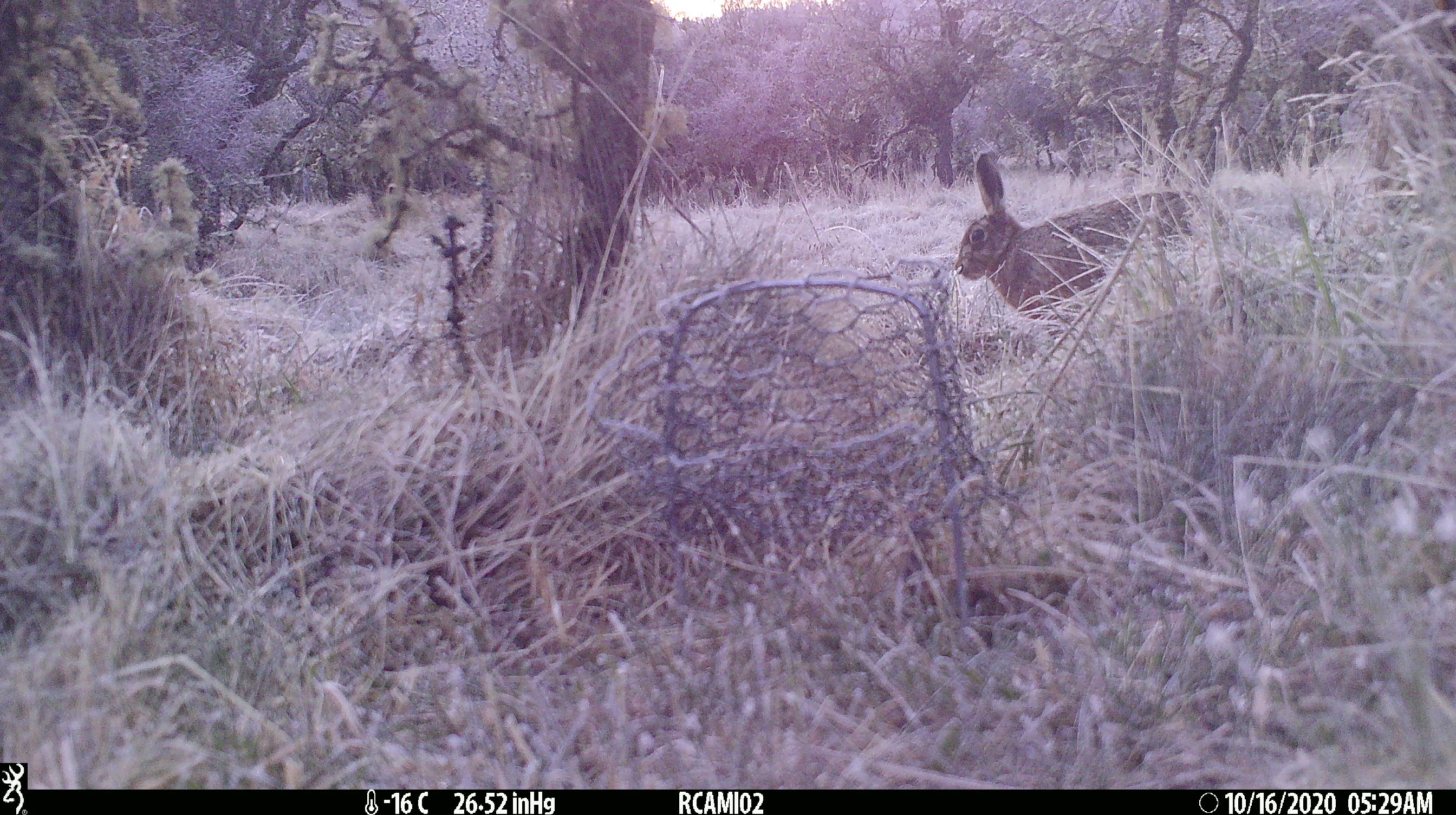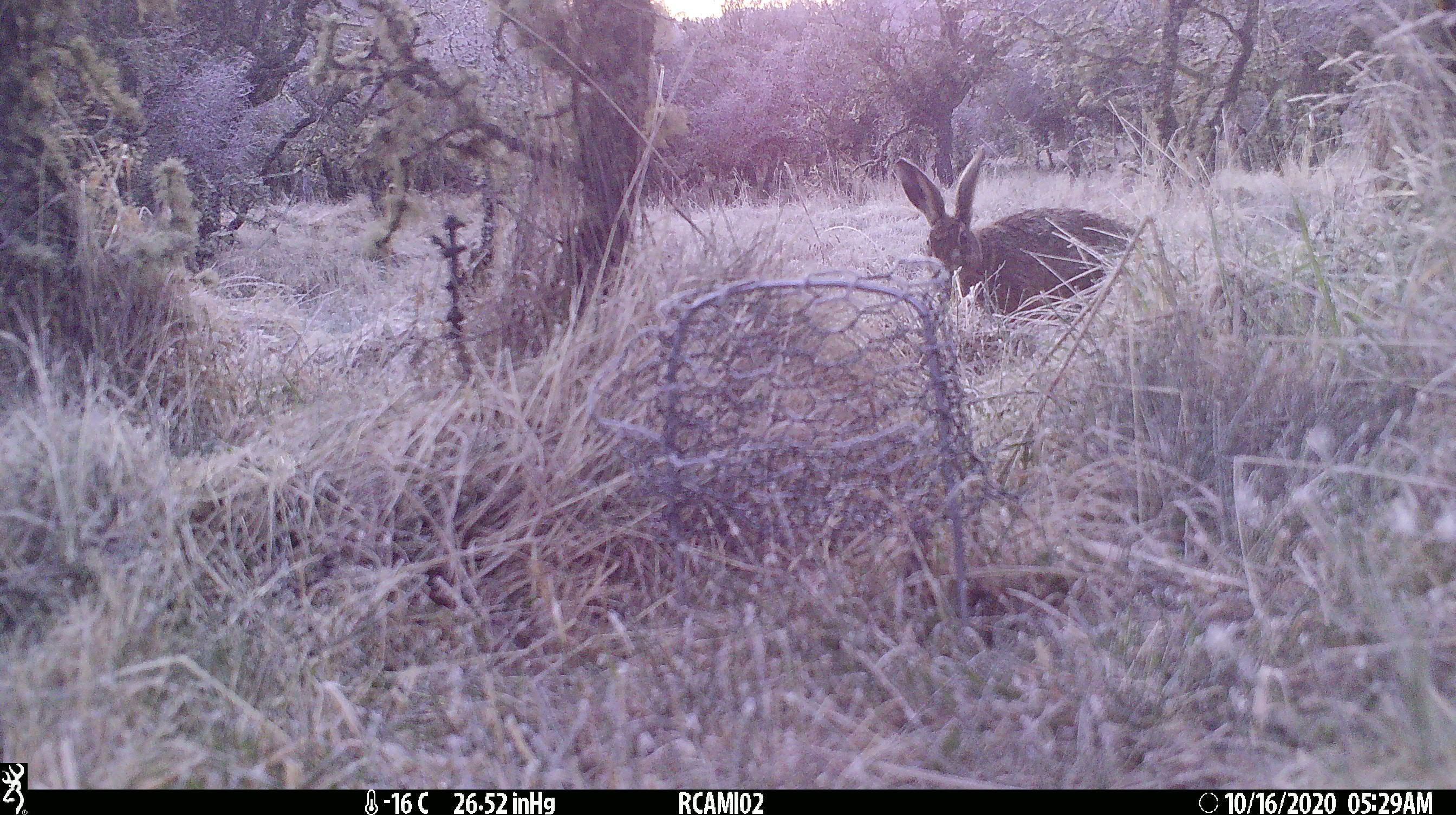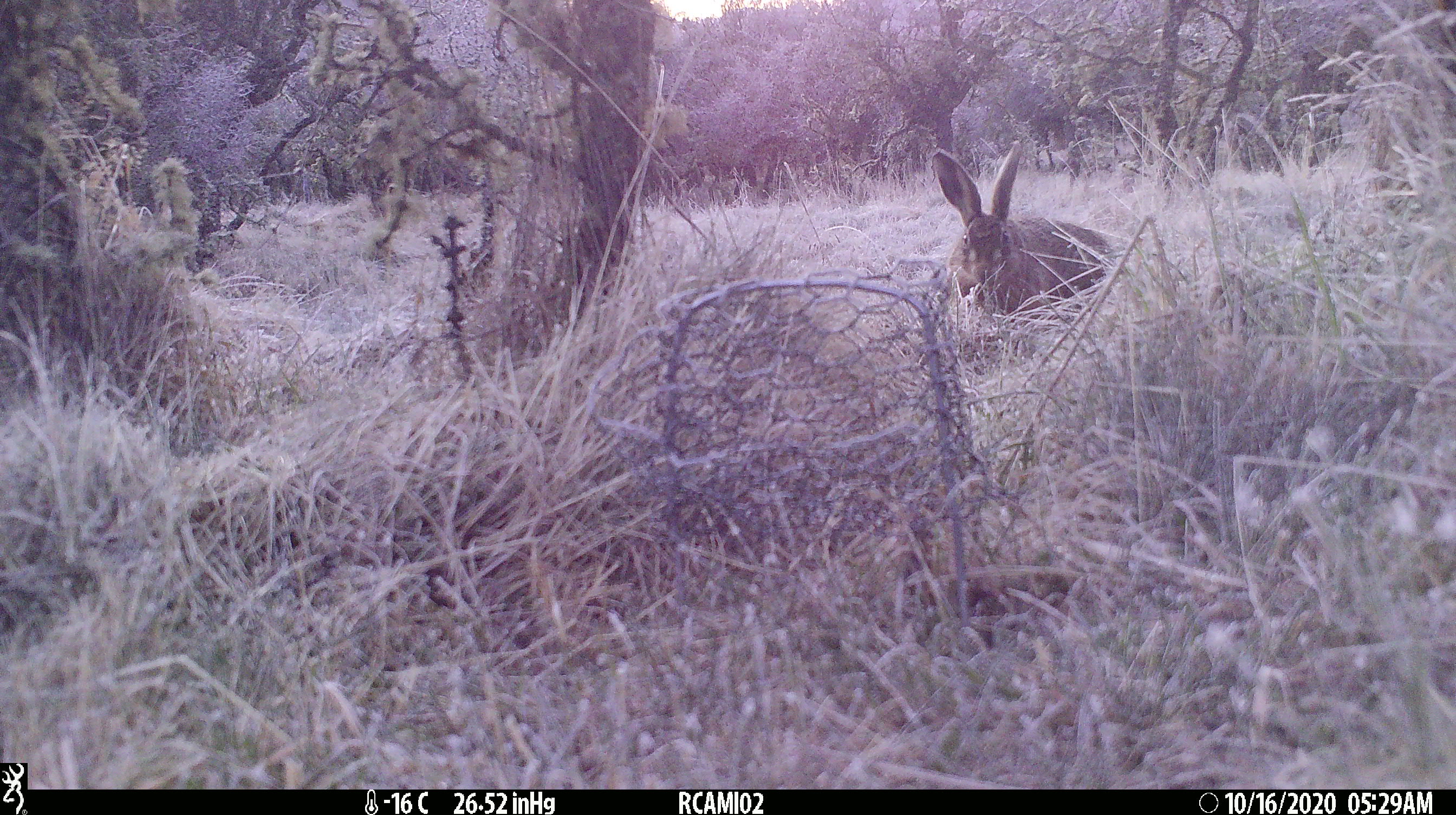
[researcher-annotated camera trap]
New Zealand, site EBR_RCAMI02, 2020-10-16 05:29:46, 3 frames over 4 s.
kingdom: Animalia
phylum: Chordata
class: Mammalia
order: Lagomorpha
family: Leporidae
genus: Lepus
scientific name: Lepus europaeus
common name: brown hare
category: hare